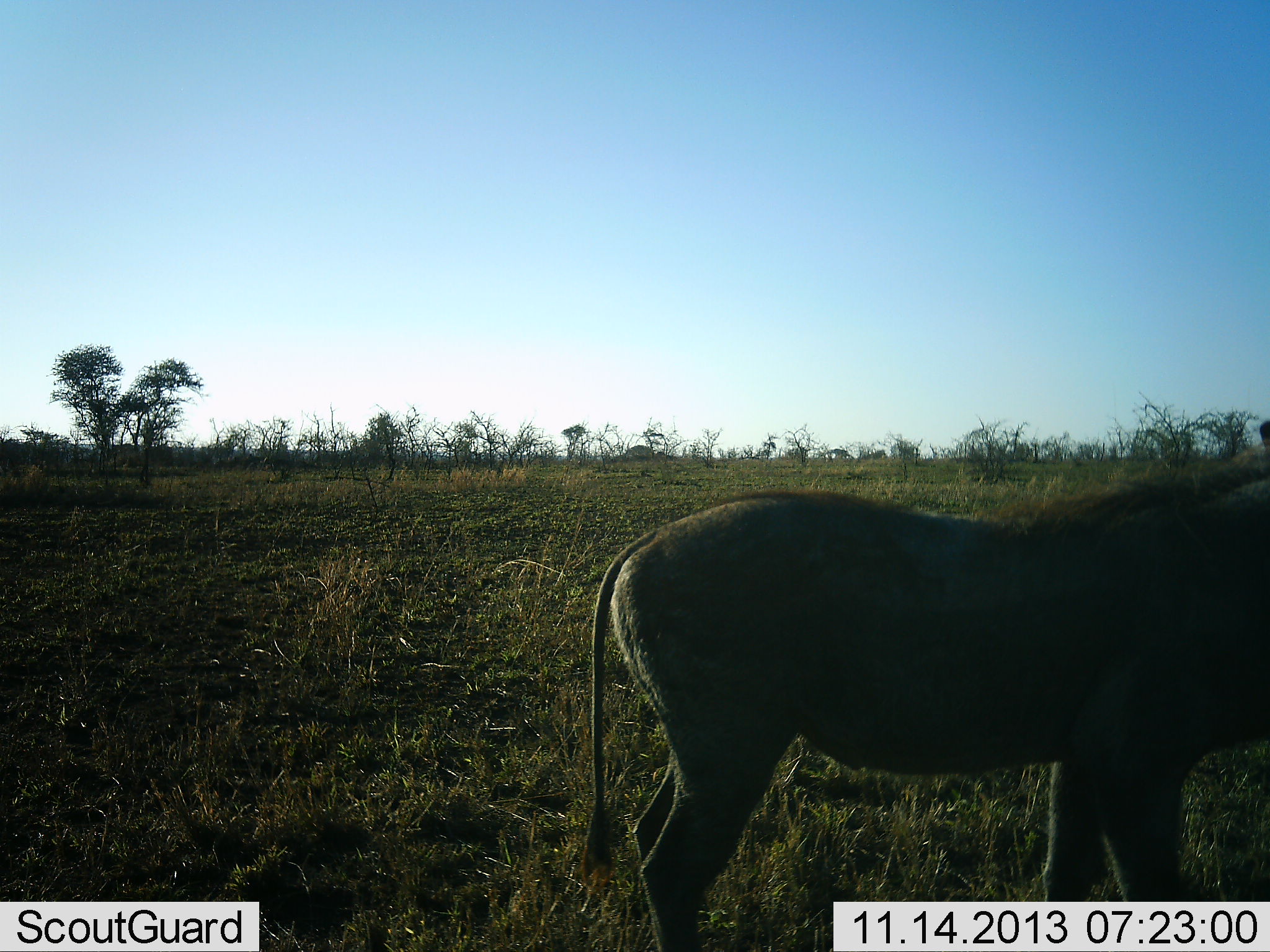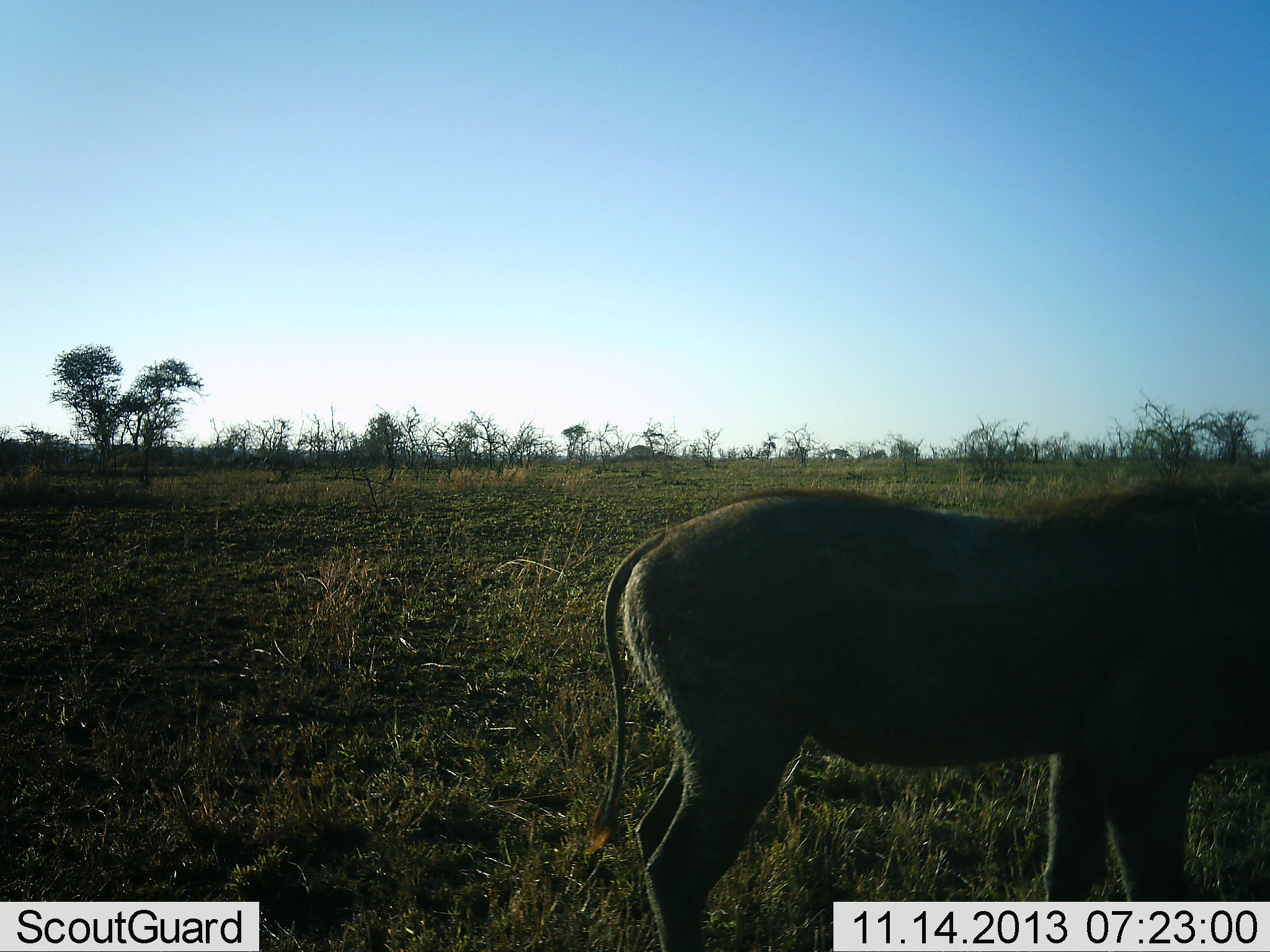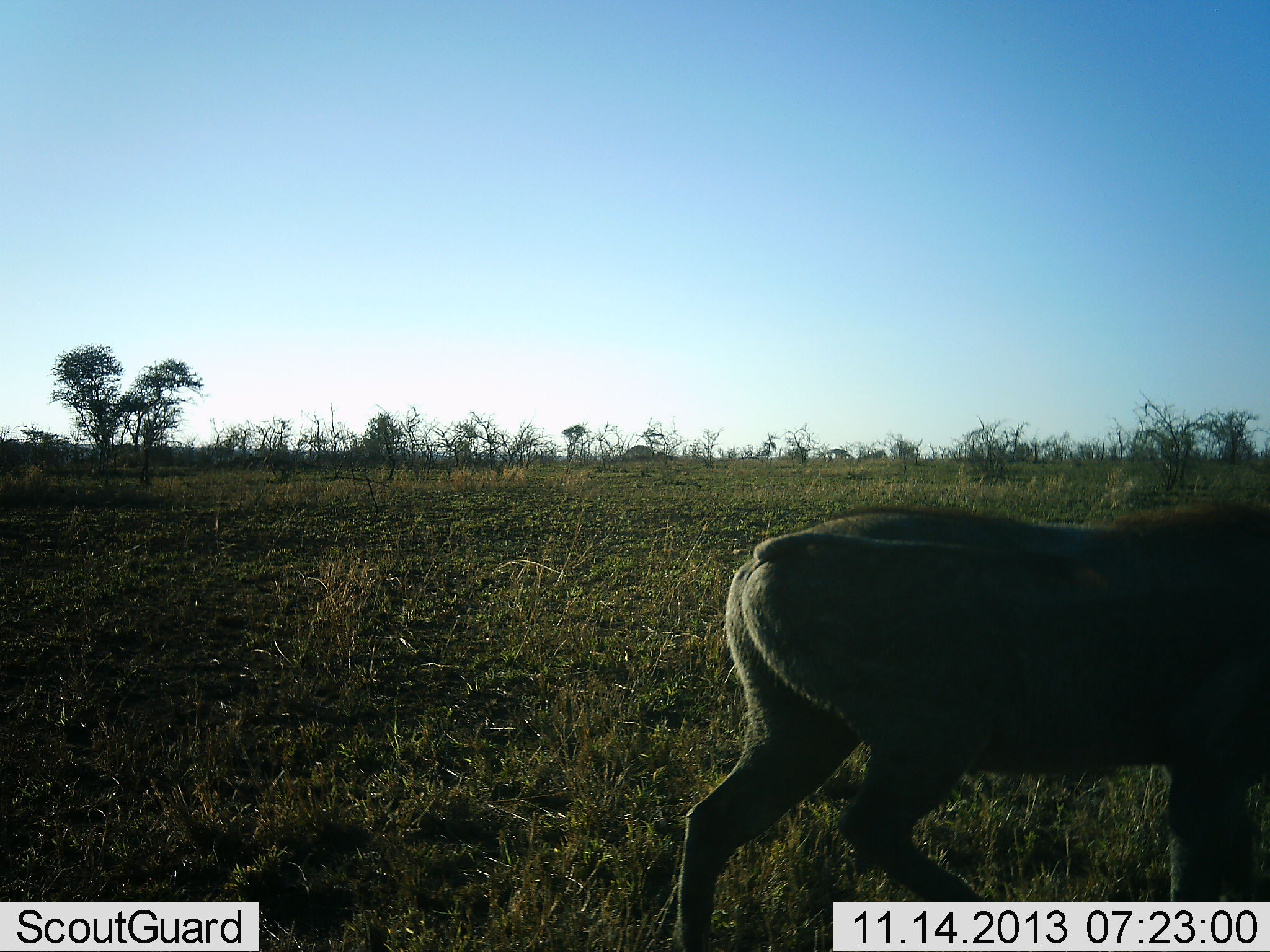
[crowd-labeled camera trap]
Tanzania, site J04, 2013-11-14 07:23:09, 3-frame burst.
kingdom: Animalia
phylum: Chordata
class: Mammalia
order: Artiodactyla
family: Suidae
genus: Phacochoerus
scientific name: Phacochoerus africanus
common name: warthog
Warthog (Phacochoerus africanus), count 1. Behavior (volunteer vote fractions): standing 80%, resting 0%, moving 50%, interacting 0%. Young present (vote fraction): 0%. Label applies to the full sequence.